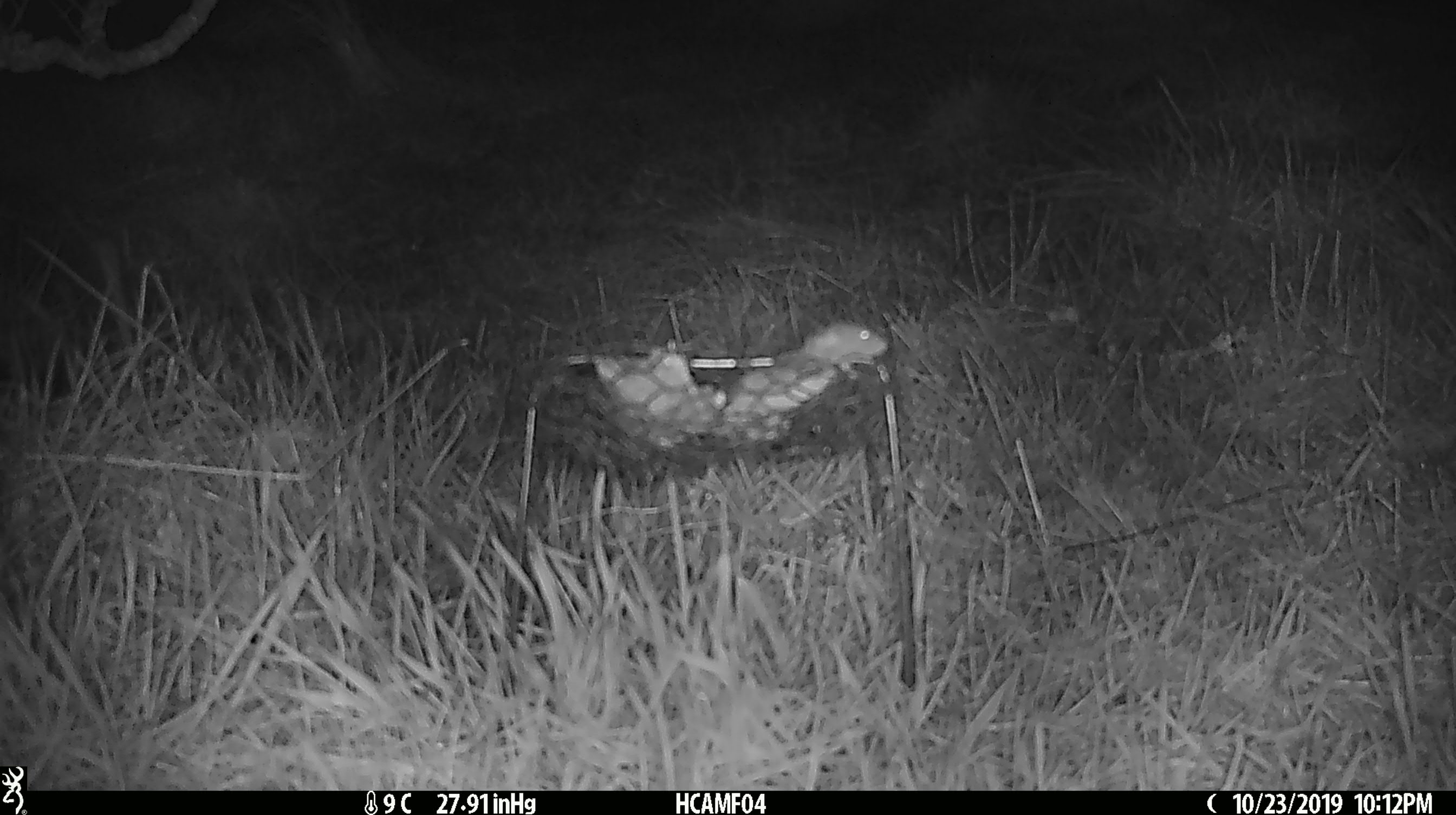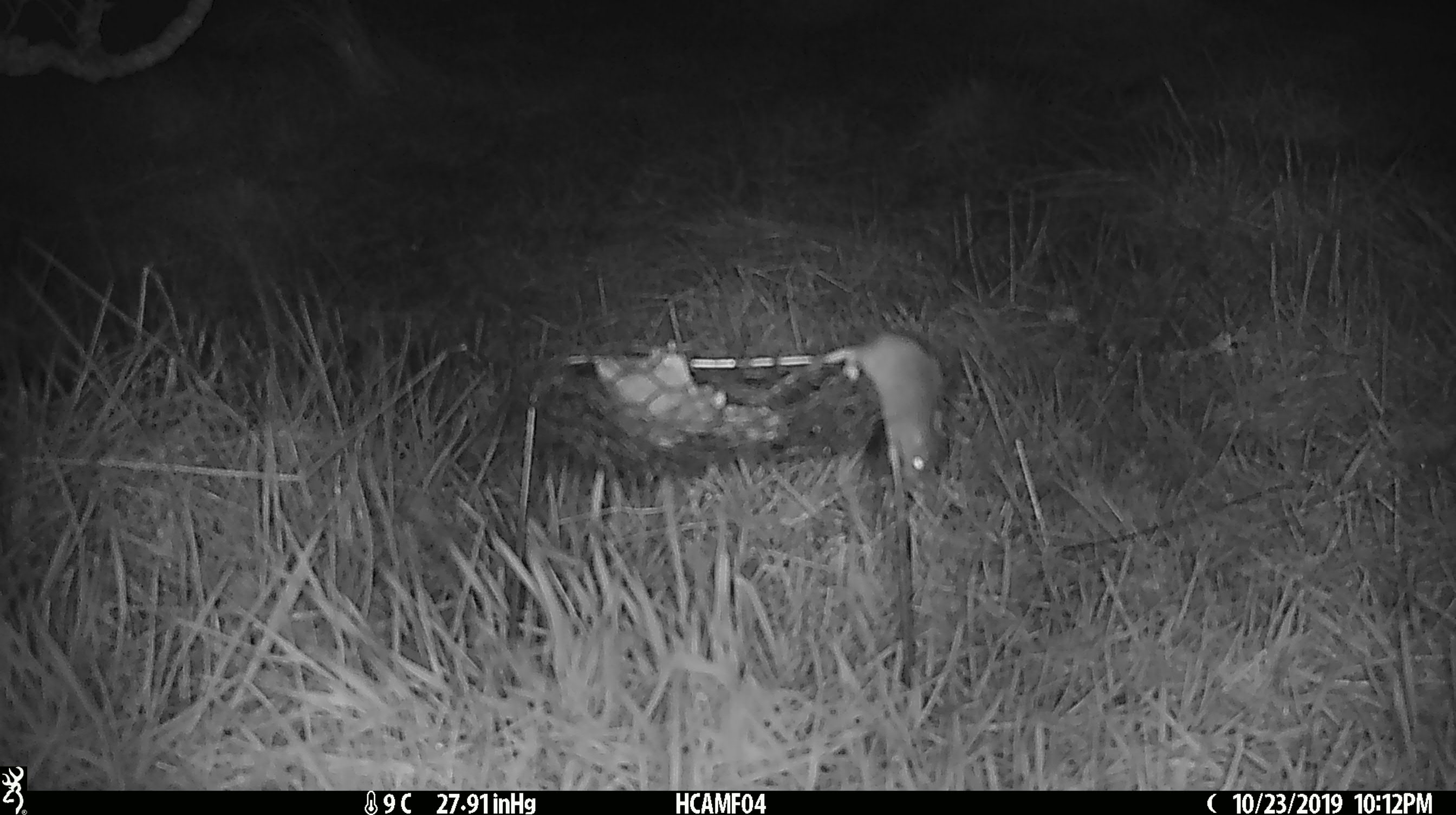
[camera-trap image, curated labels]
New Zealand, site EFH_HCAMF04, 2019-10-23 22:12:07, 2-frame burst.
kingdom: Animalia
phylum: Chordata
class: Mammalia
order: Rodentia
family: Muridae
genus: Mus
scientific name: Mus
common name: mouse